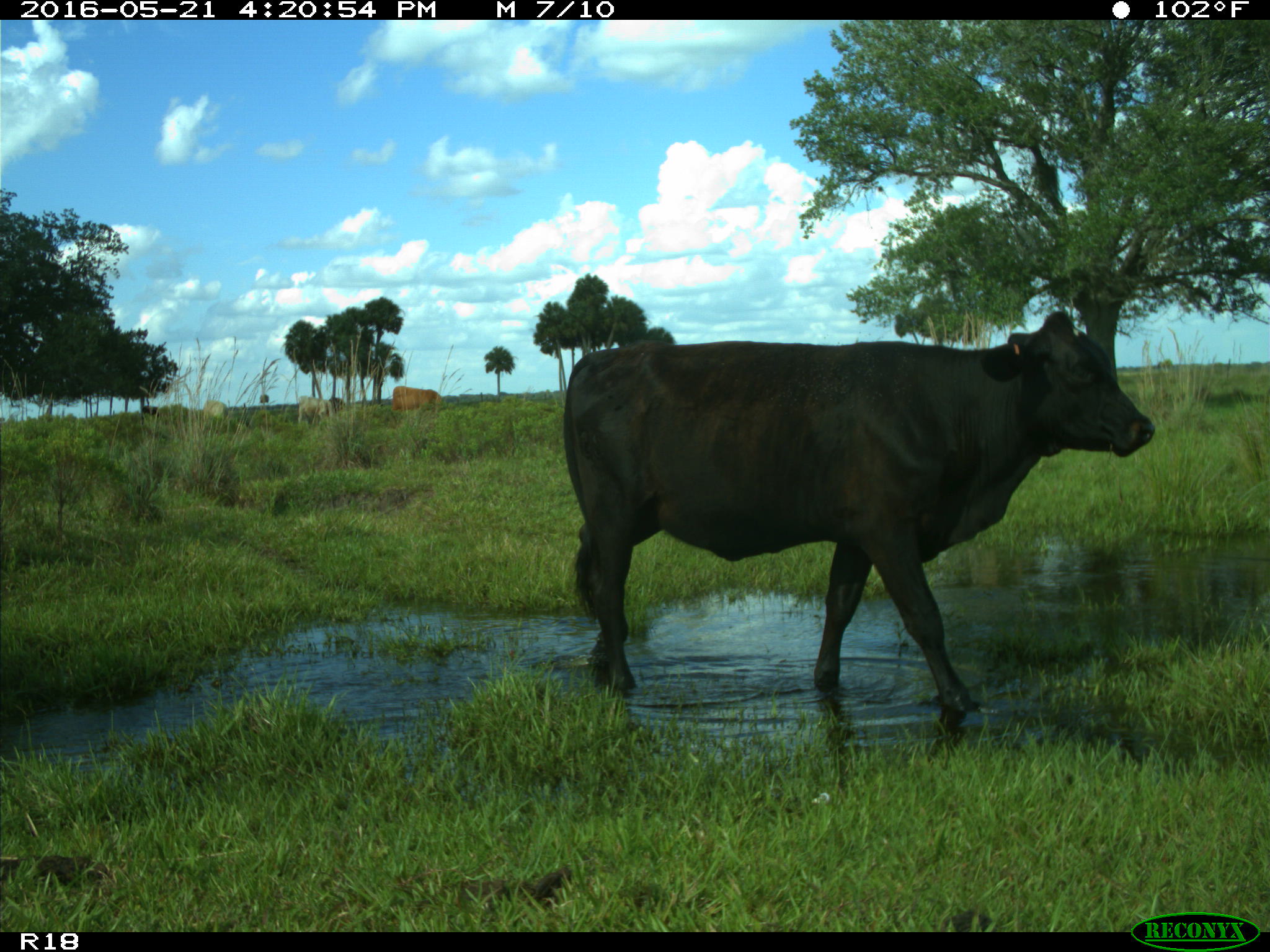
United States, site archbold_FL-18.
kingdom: Animalia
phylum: Chordata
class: Mammalia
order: Artiodactyla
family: Bovidae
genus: Bos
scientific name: Bos taurus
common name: domestic cow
Bos taurus (domestic cow).